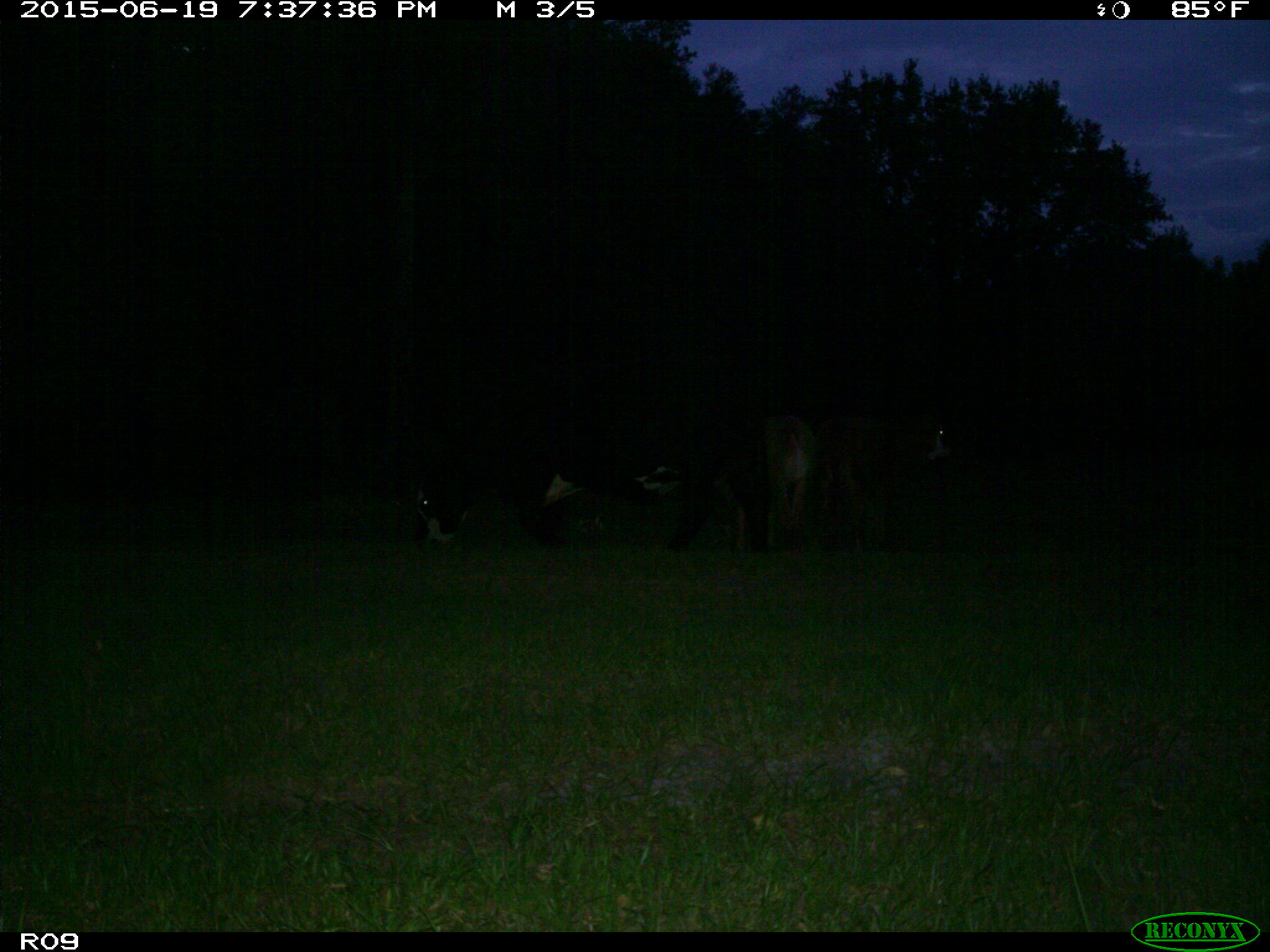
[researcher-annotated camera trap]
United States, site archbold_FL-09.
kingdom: Animalia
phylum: Chordata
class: Mammalia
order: Artiodactyla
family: Bovidae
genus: Bos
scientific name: Bos taurus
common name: domestic cow